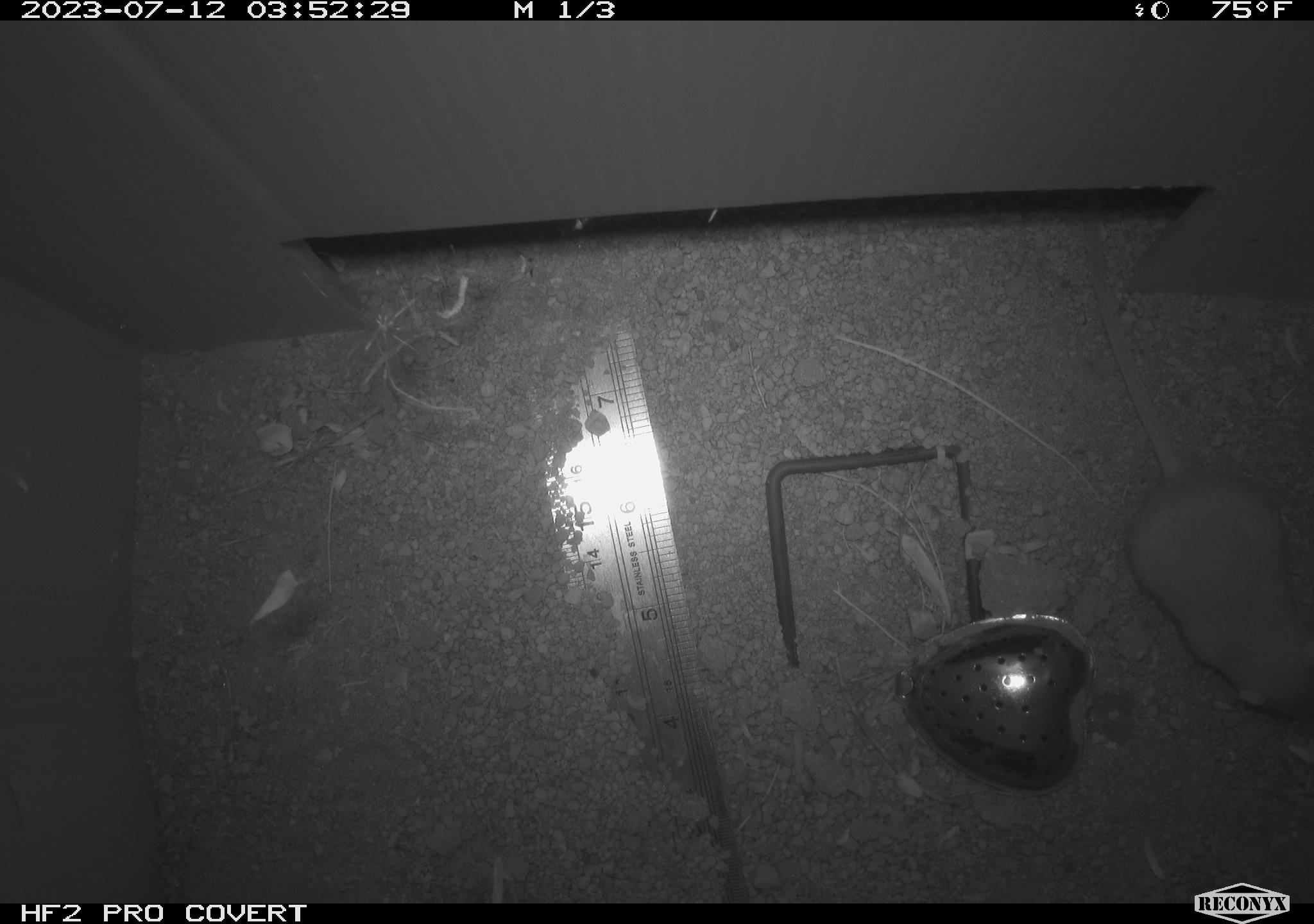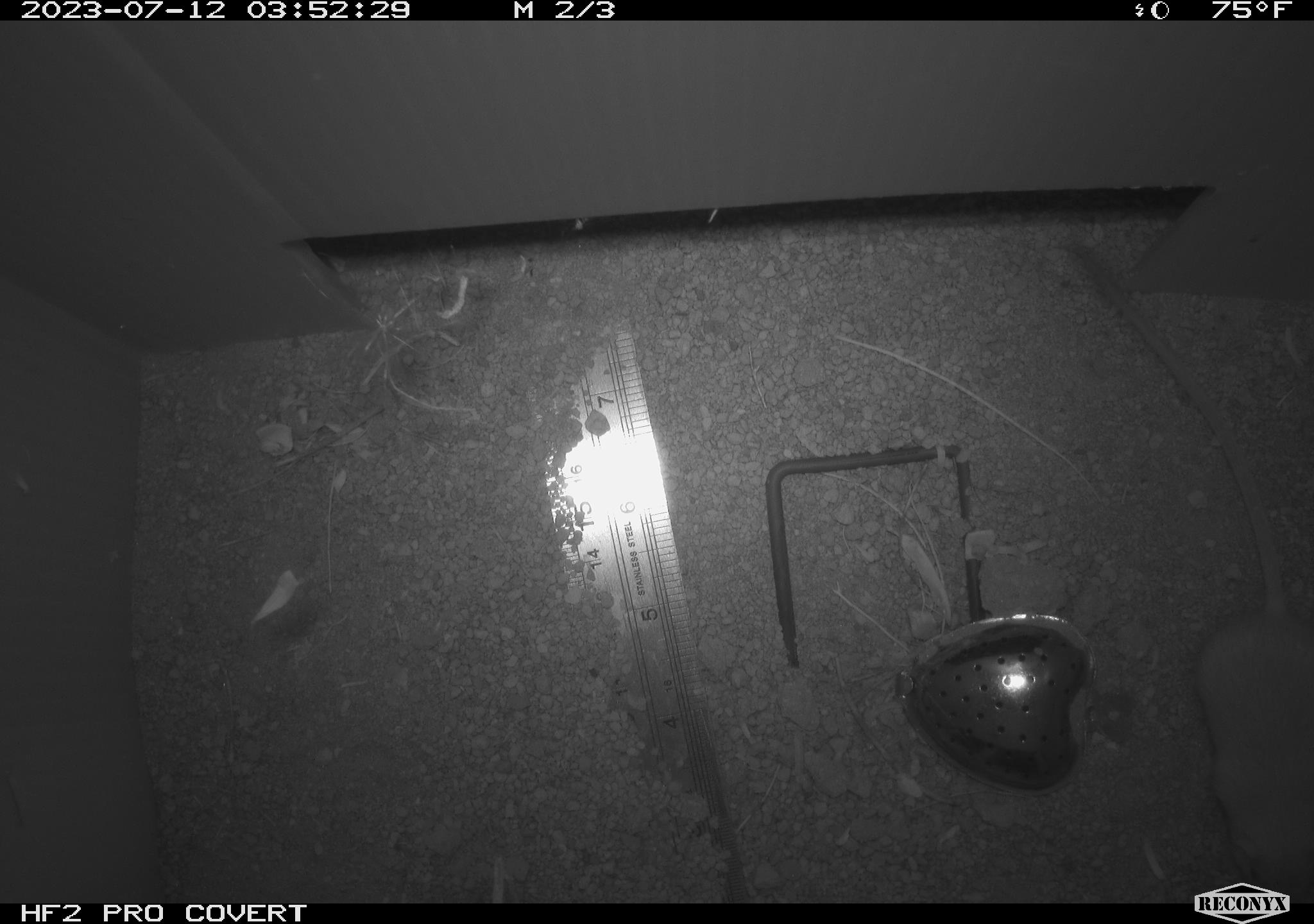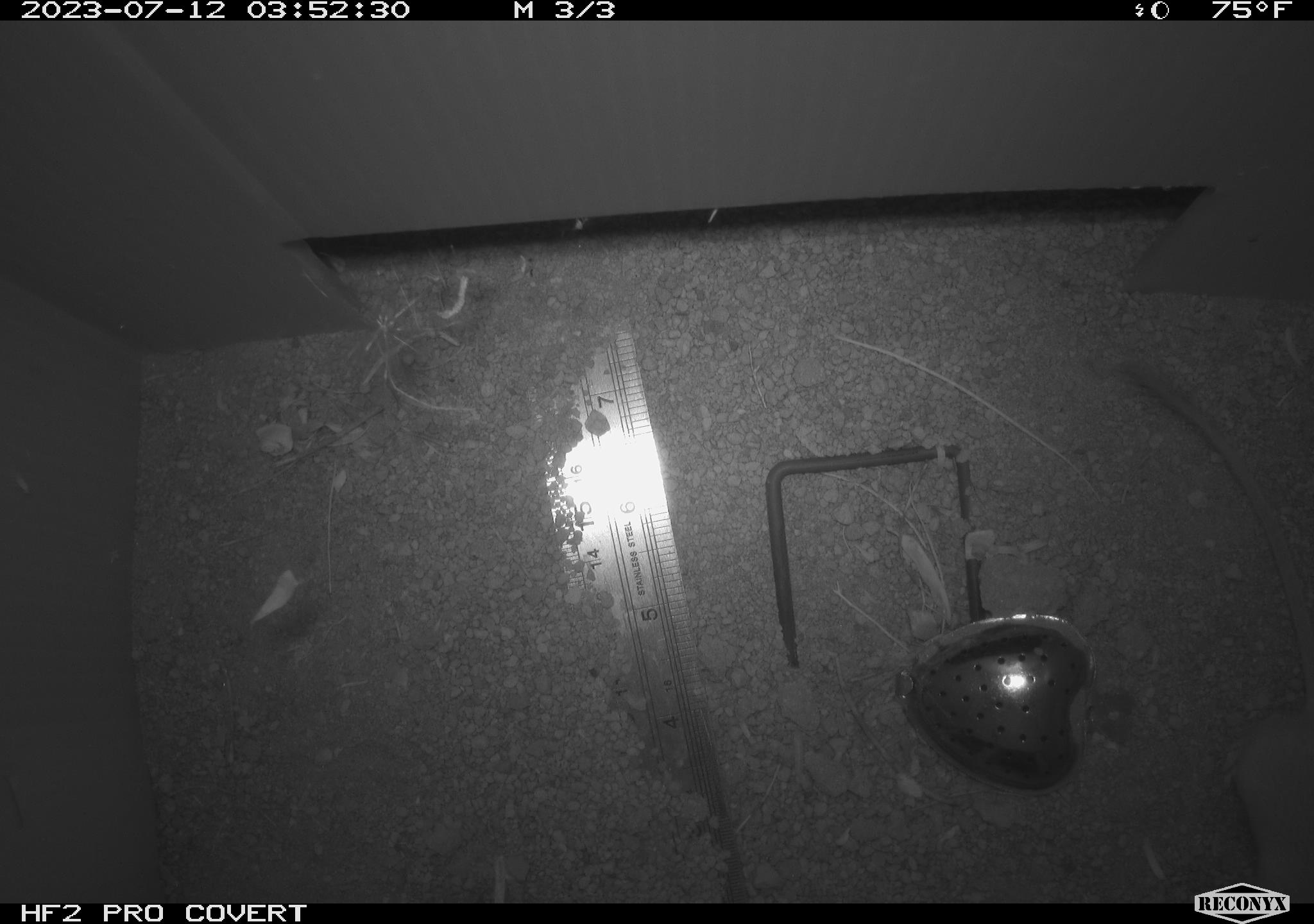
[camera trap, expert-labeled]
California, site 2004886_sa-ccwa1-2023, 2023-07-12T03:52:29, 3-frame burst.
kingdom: Animalia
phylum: Chordata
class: Mammalia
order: Rodentia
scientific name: Rodentia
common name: mouse species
Mouse species (Rodentia).